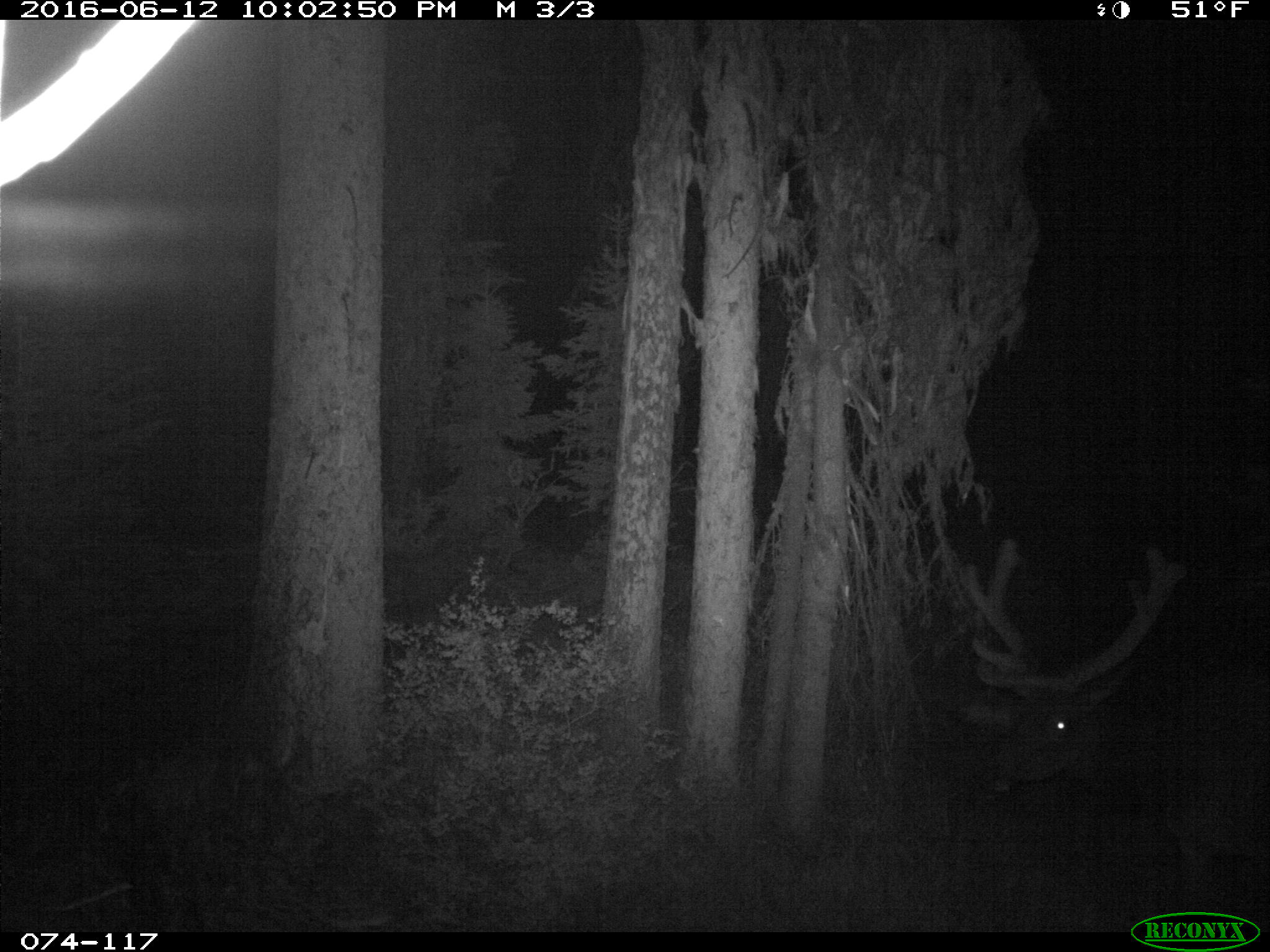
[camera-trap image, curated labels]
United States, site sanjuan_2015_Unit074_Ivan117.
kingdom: Animalia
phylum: Chordata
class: Mammalia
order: Artiodactyla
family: Cervidae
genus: Cervus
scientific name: Cervus elaphus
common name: red deer